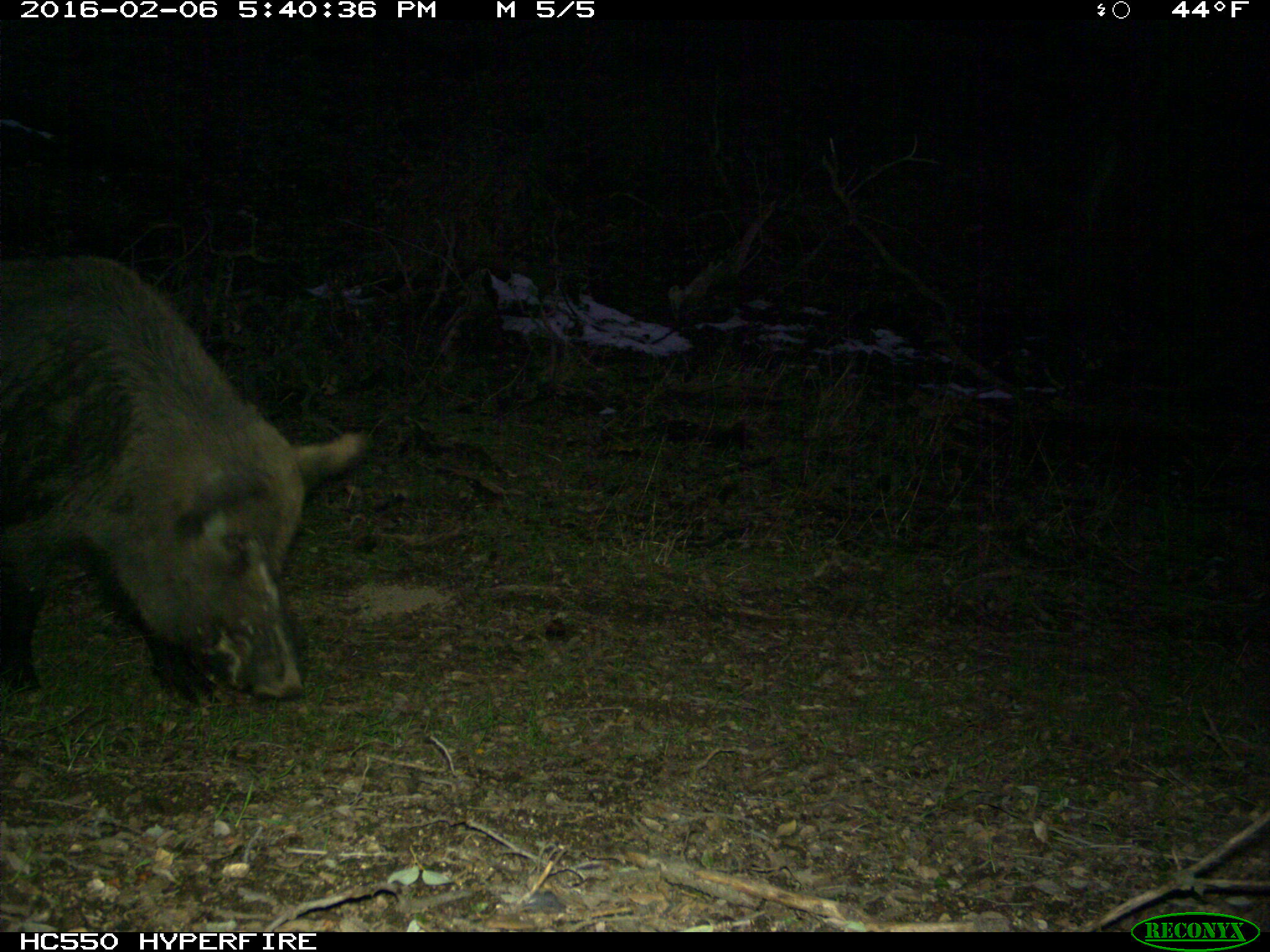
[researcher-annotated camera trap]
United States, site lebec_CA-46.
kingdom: Animalia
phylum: Chordata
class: Mammalia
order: Artiodactyla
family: Suidae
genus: Sus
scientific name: Sus scrofa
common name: wild boar